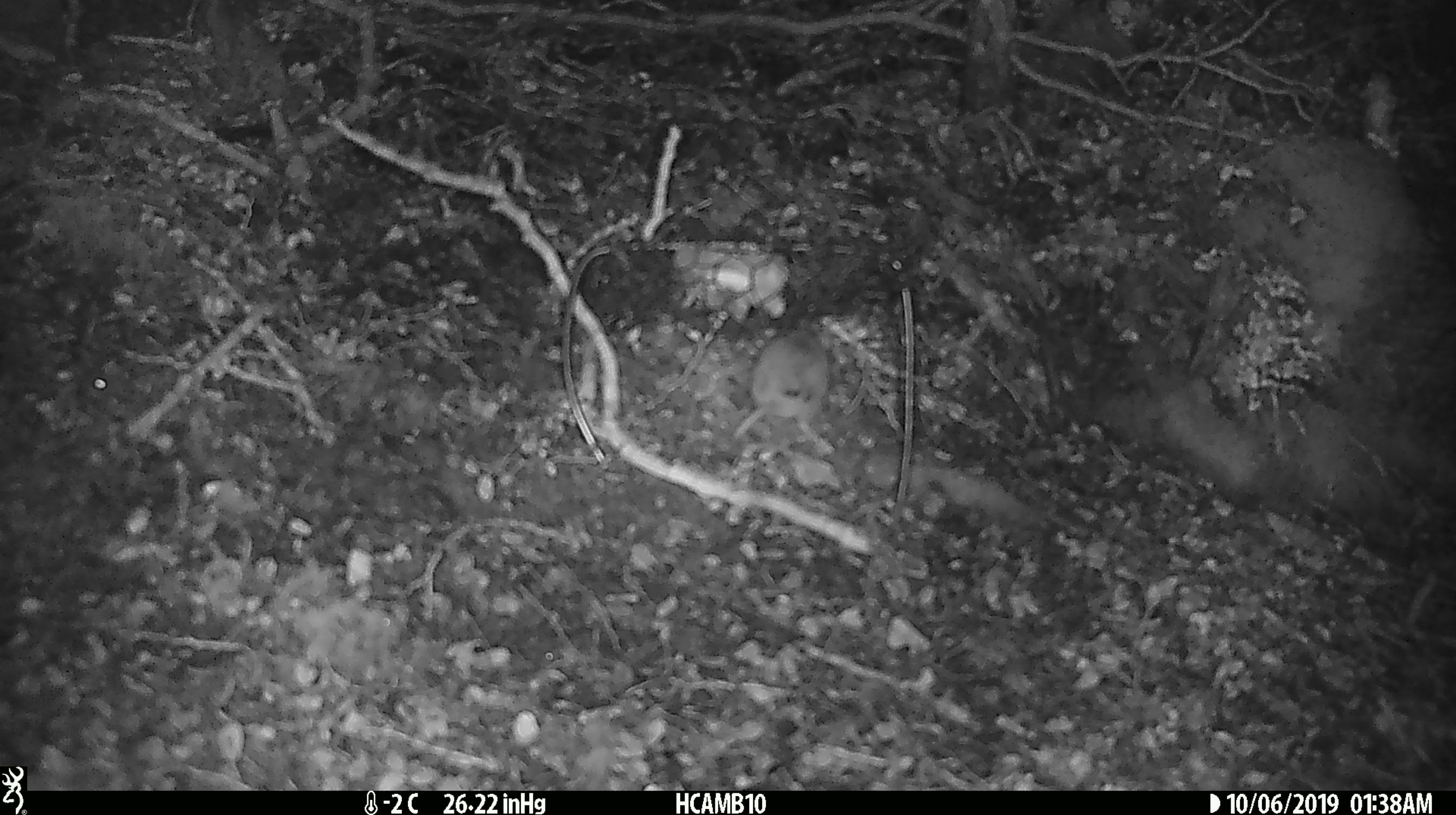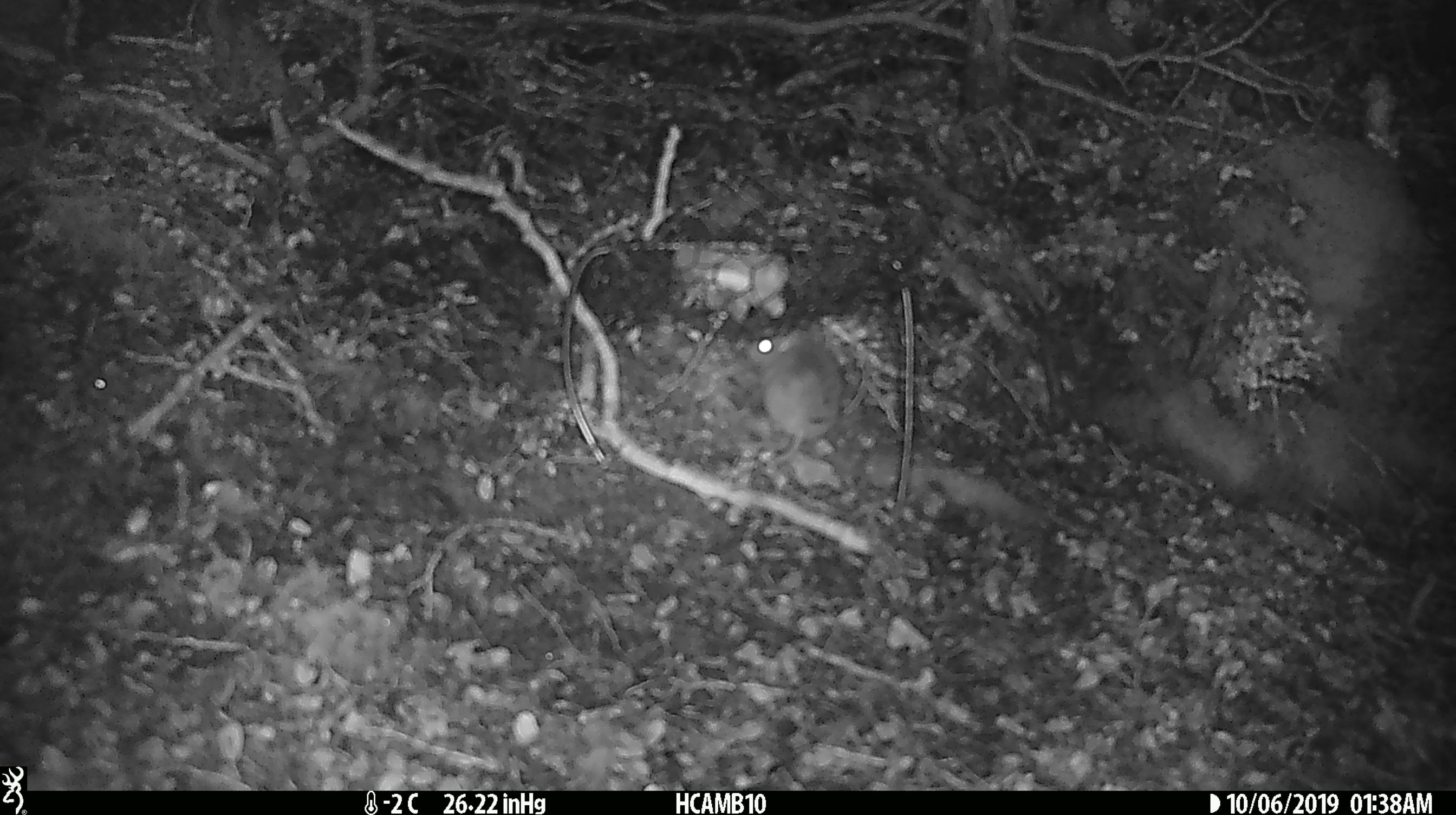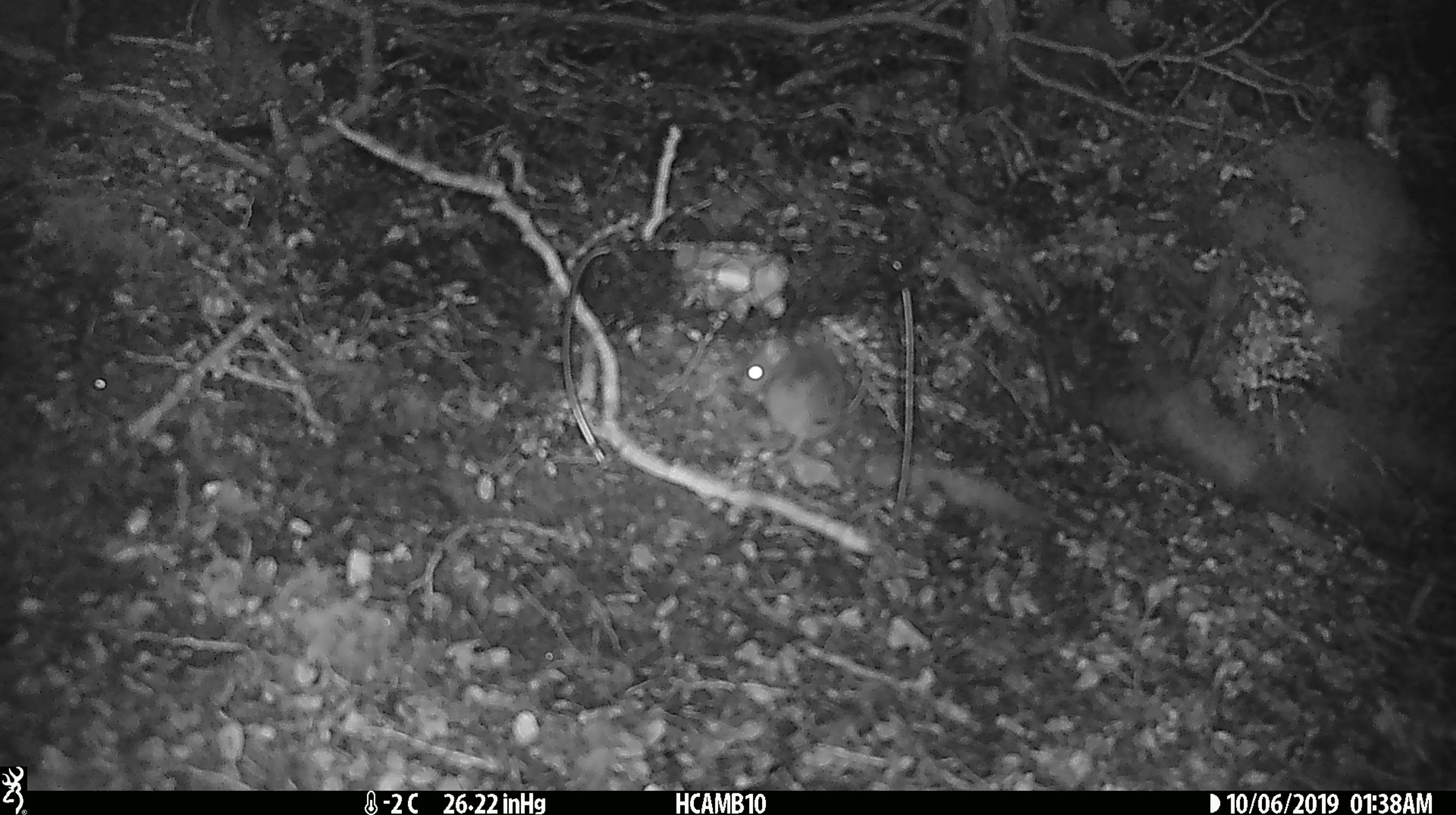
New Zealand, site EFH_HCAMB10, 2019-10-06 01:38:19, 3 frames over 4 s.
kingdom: Animalia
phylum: Chordata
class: Mammalia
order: Rodentia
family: Muridae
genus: Mus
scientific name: Mus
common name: mouse